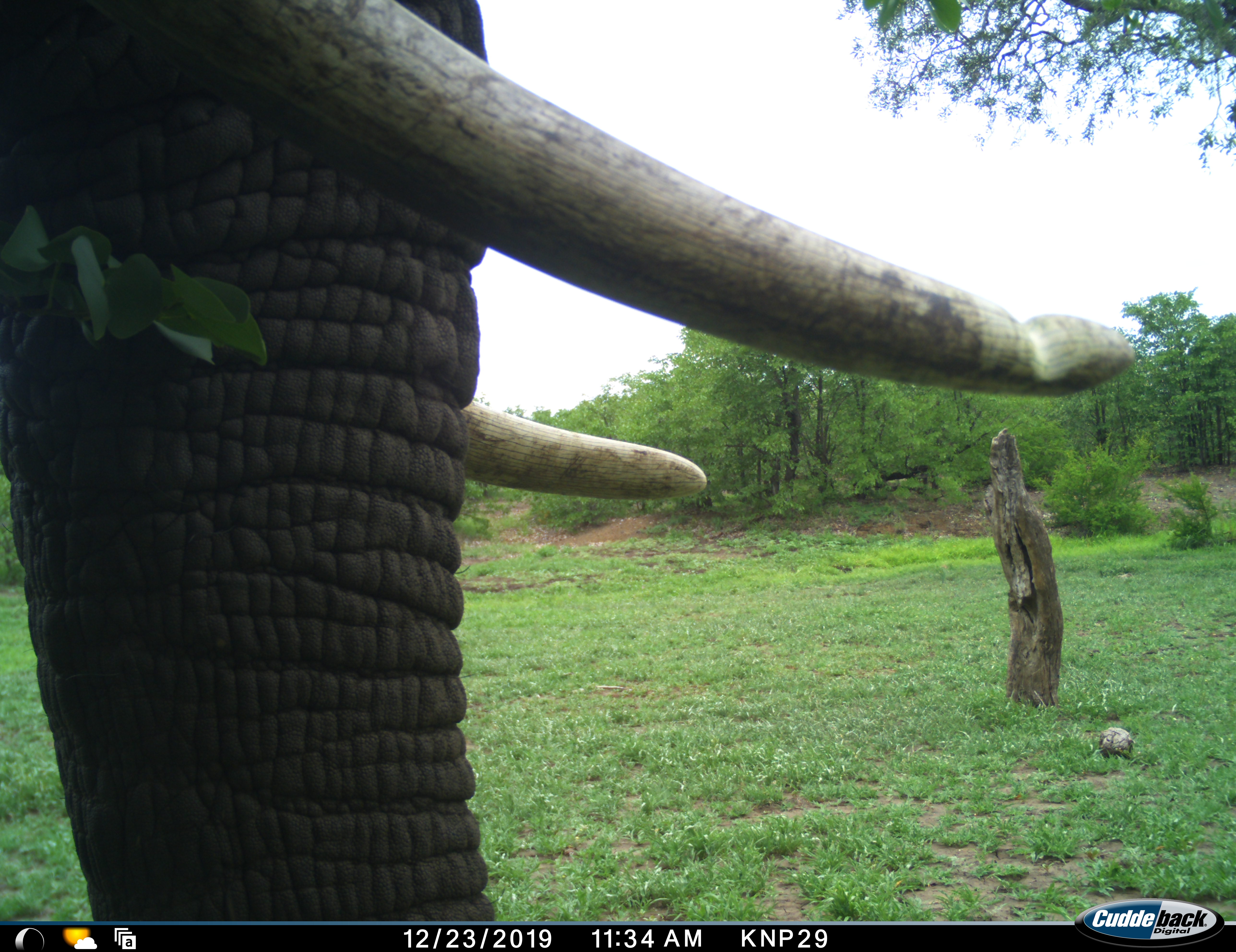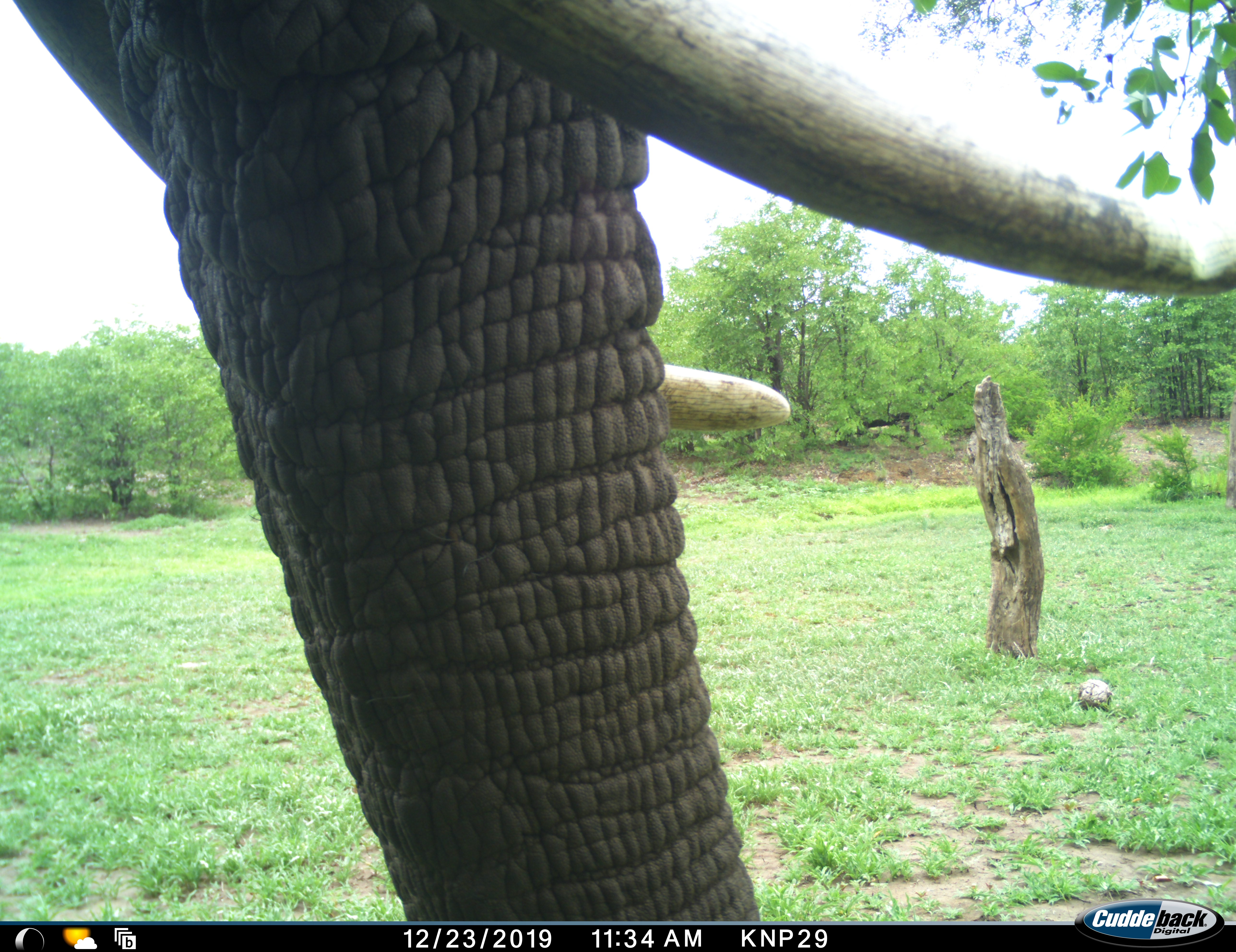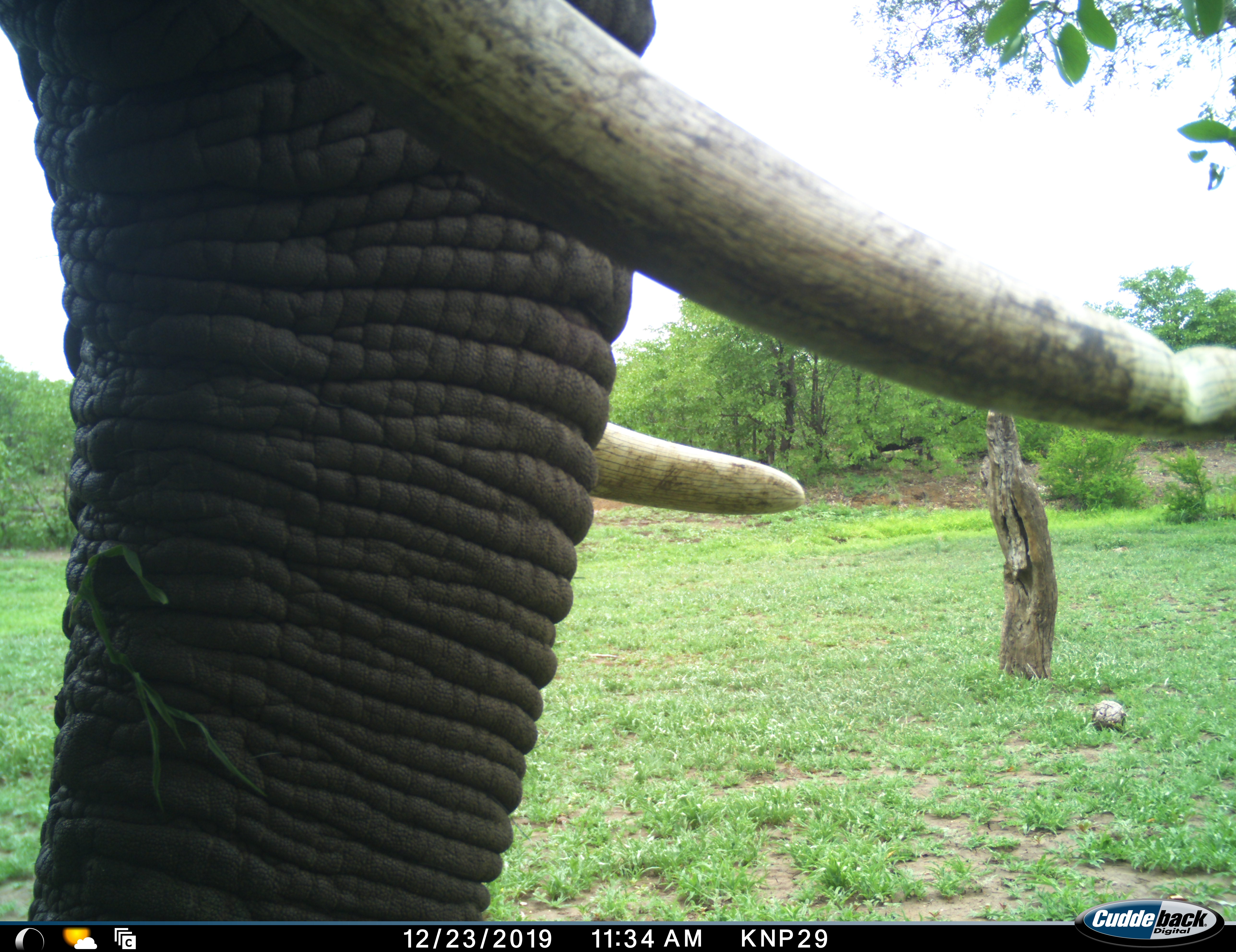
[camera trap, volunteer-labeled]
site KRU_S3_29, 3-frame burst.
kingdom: Animalia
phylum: Chordata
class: Mammalia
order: Proboscidea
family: Elephantidae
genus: Loxodonta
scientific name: Loxodonta africana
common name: african bush elephant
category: elephant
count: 1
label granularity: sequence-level